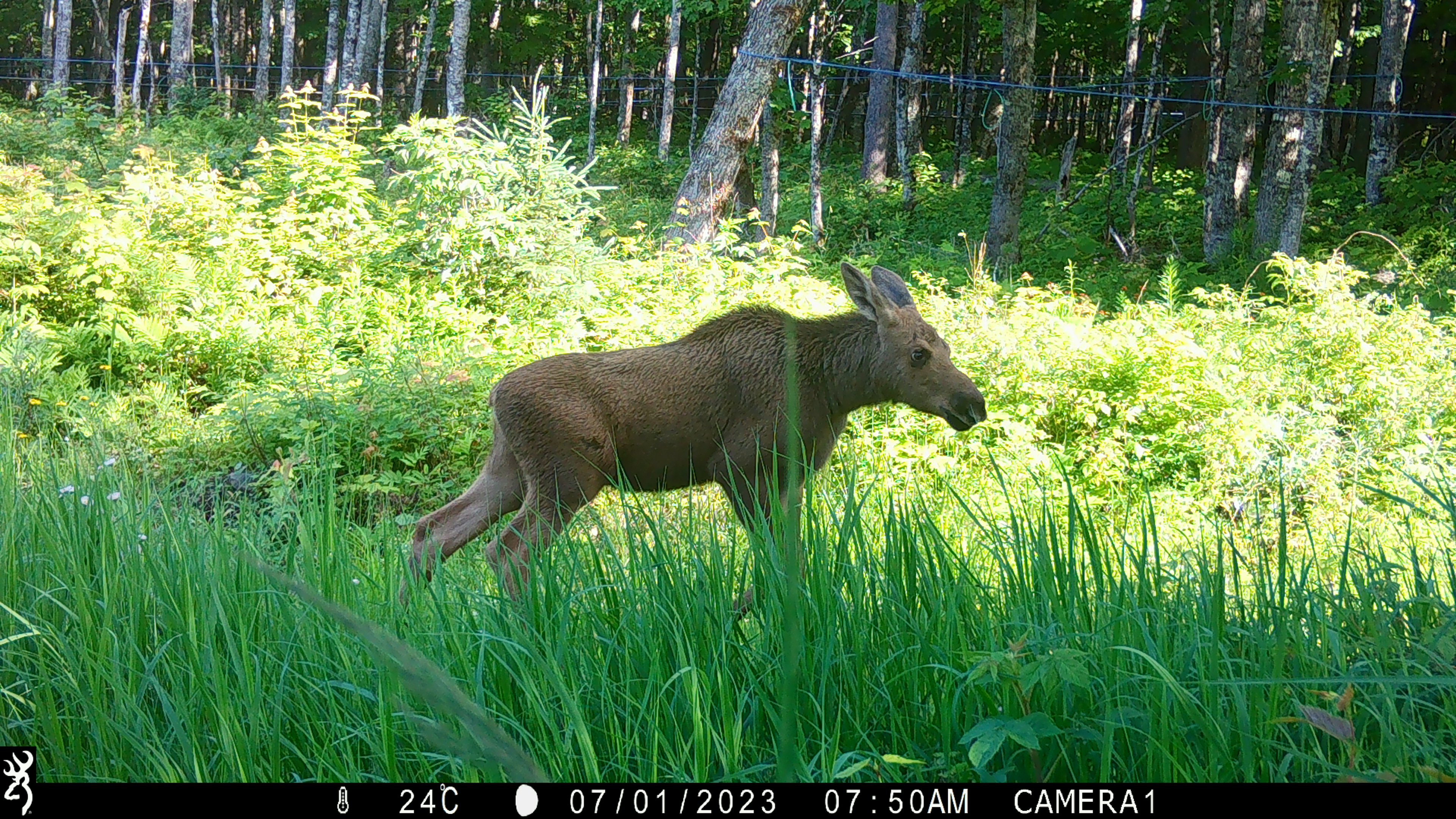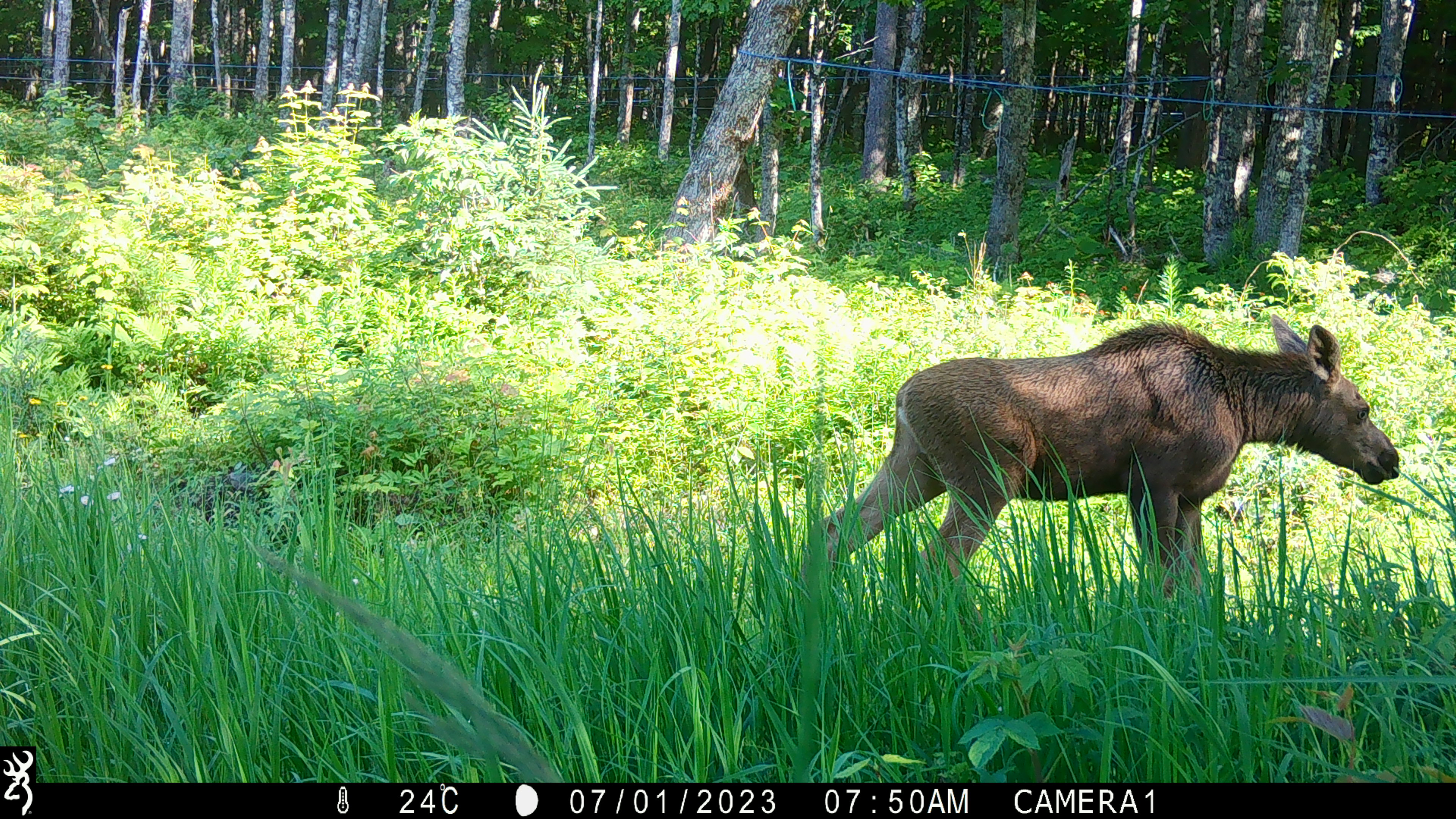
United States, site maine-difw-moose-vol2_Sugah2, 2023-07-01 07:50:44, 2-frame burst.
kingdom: Animalia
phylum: Chordata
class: Mammalia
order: Artiodactyla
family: Cervidae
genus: Alces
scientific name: Alces alces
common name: moose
Moose (Alces alces).